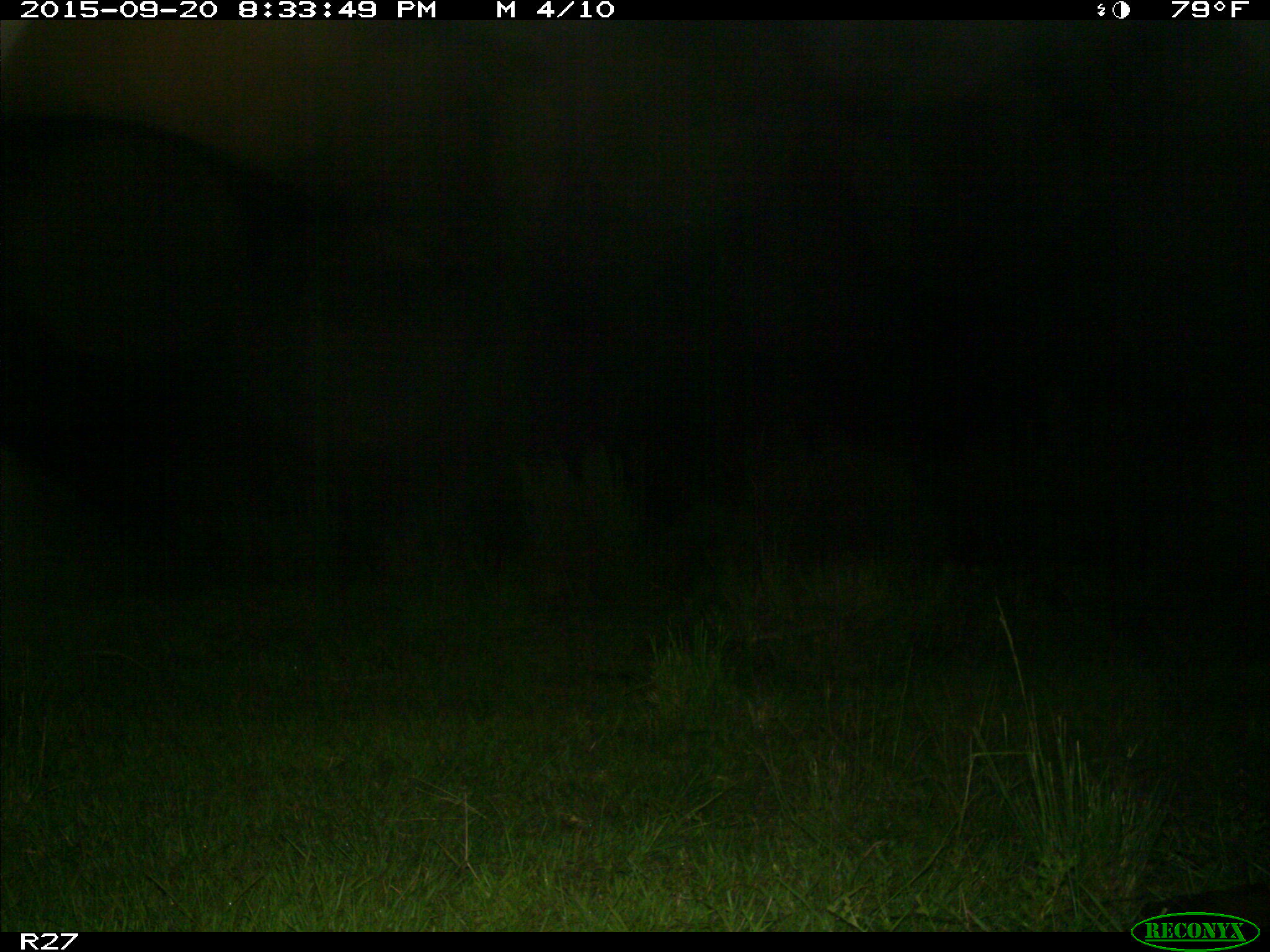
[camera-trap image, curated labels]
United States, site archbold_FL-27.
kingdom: Animalia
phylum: Chordata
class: Mammalia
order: Artiodactyla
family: Bovidae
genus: Bos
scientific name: Bos taurus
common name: domestic cow